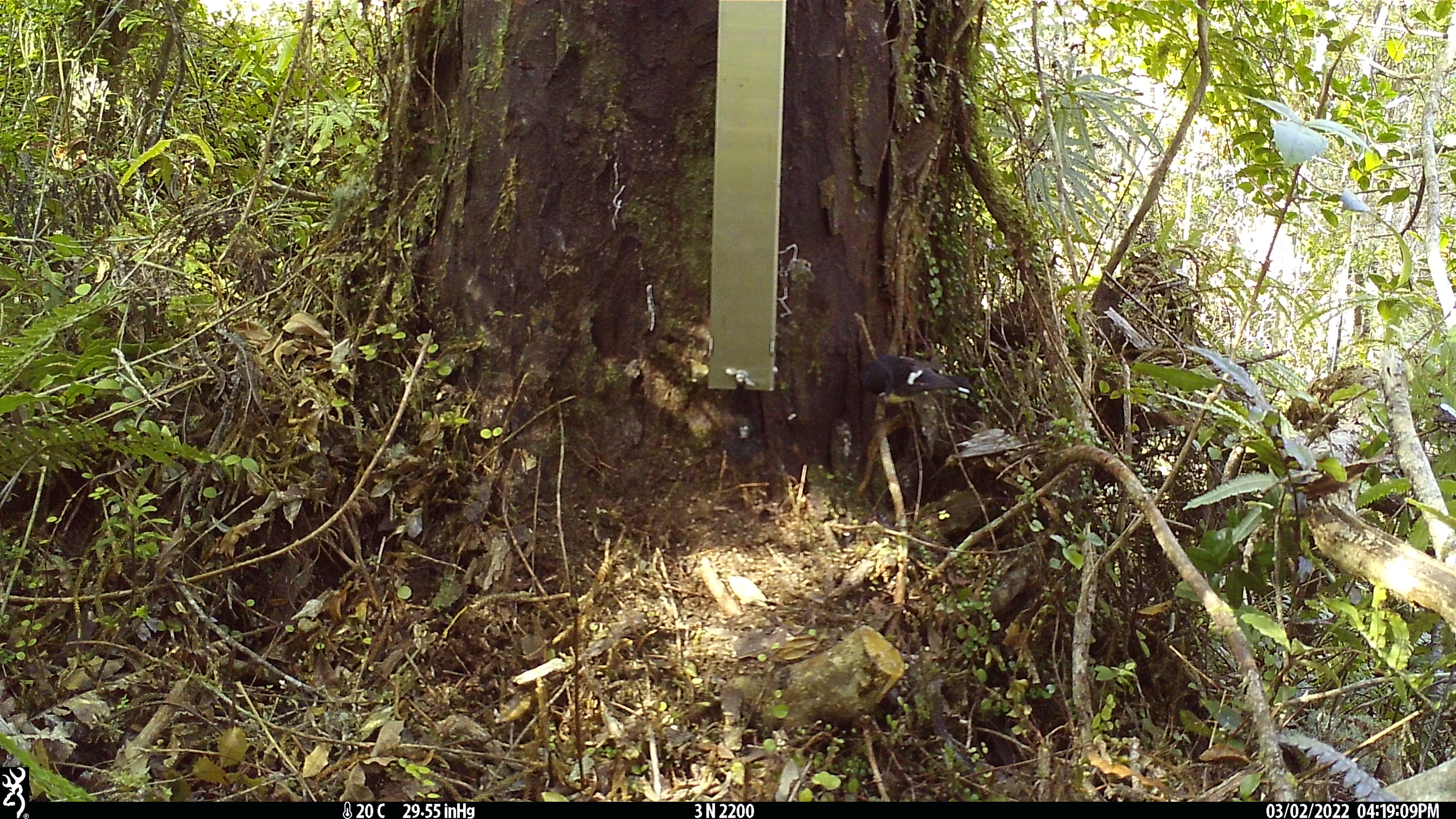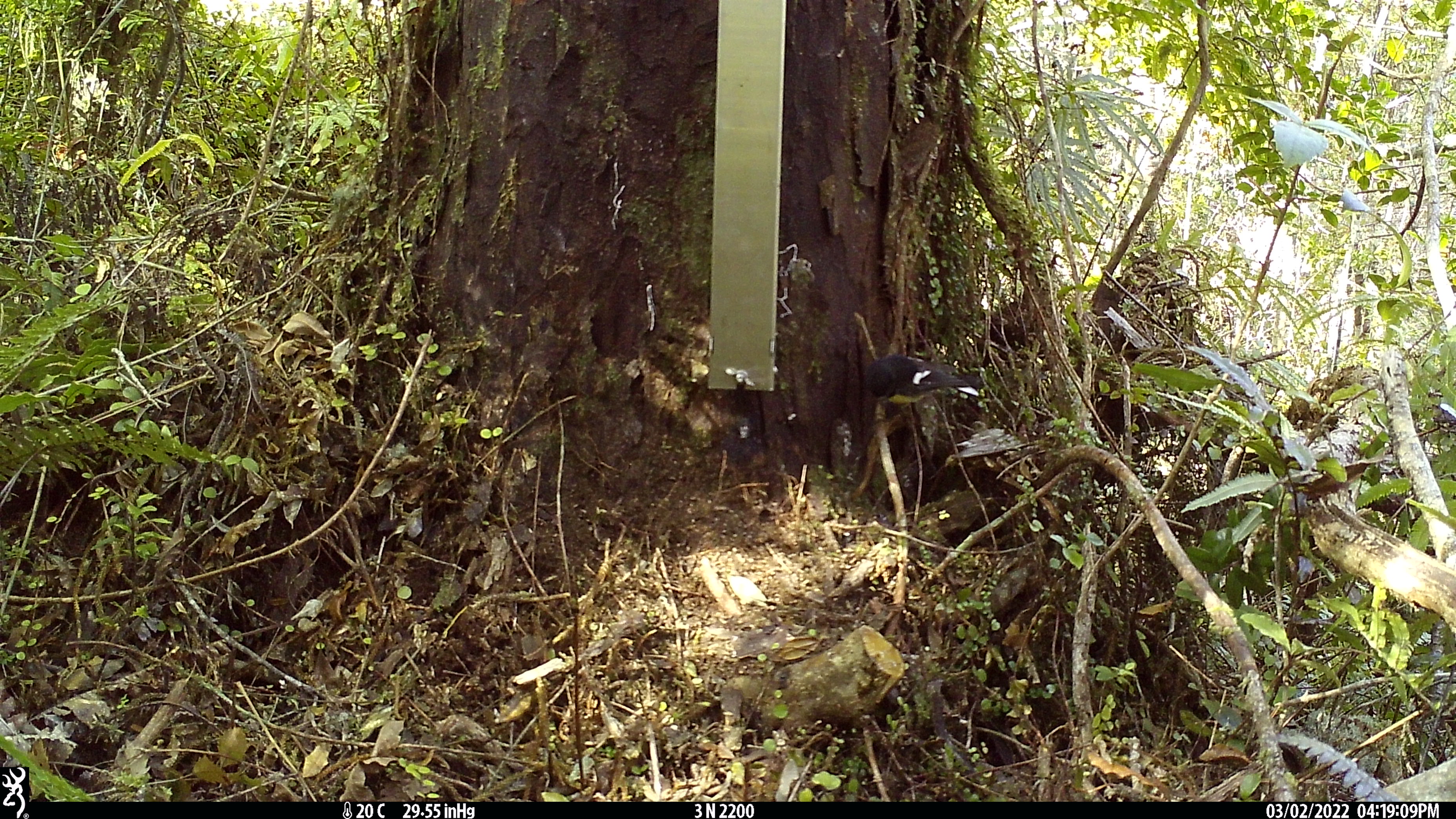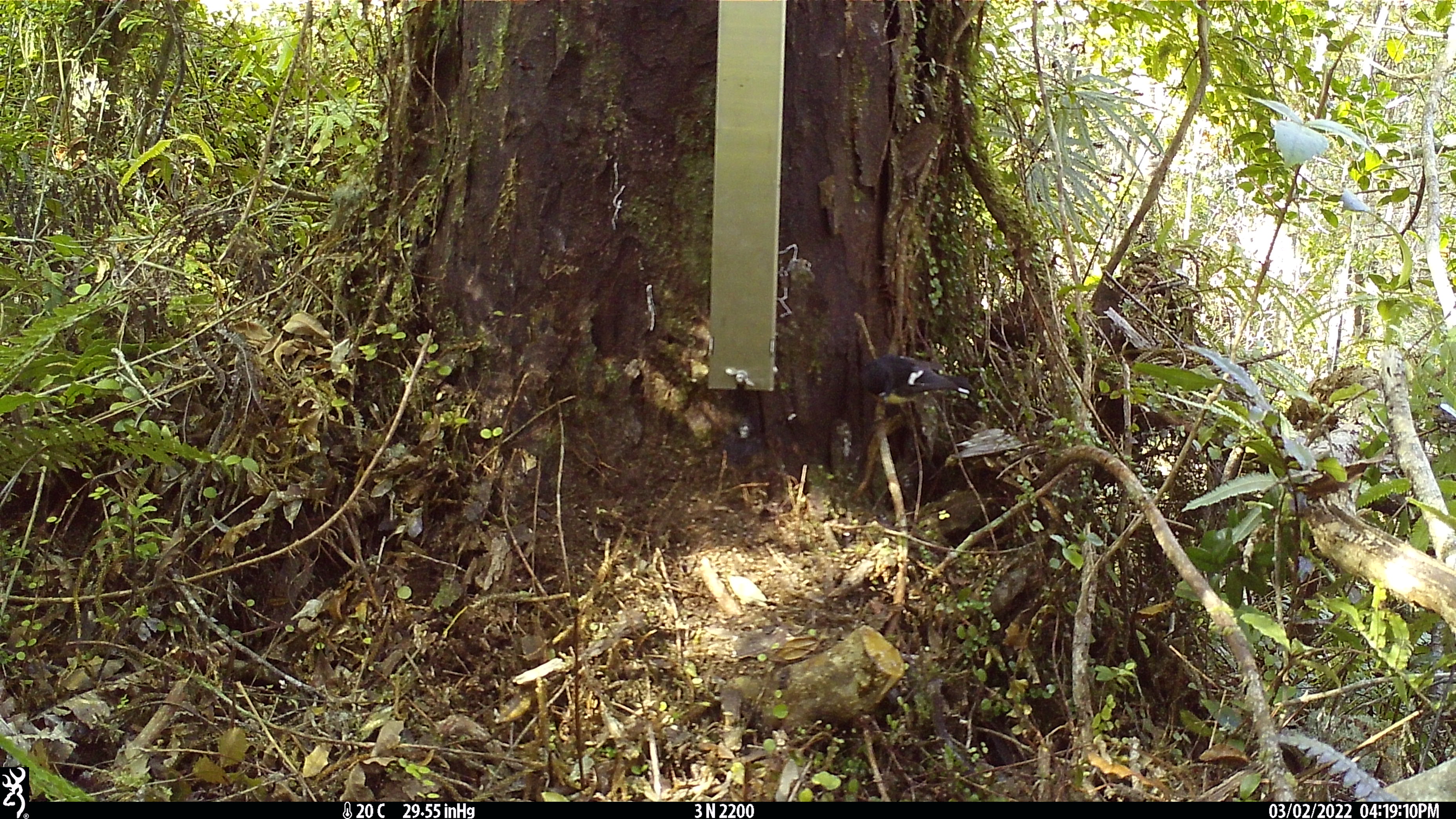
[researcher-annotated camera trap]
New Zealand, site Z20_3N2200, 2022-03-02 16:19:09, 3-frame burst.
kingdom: Animalia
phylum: Chordata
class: Aves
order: Passeriformes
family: Petroicidae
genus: Petroica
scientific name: Petroica macrocephala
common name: tomtit